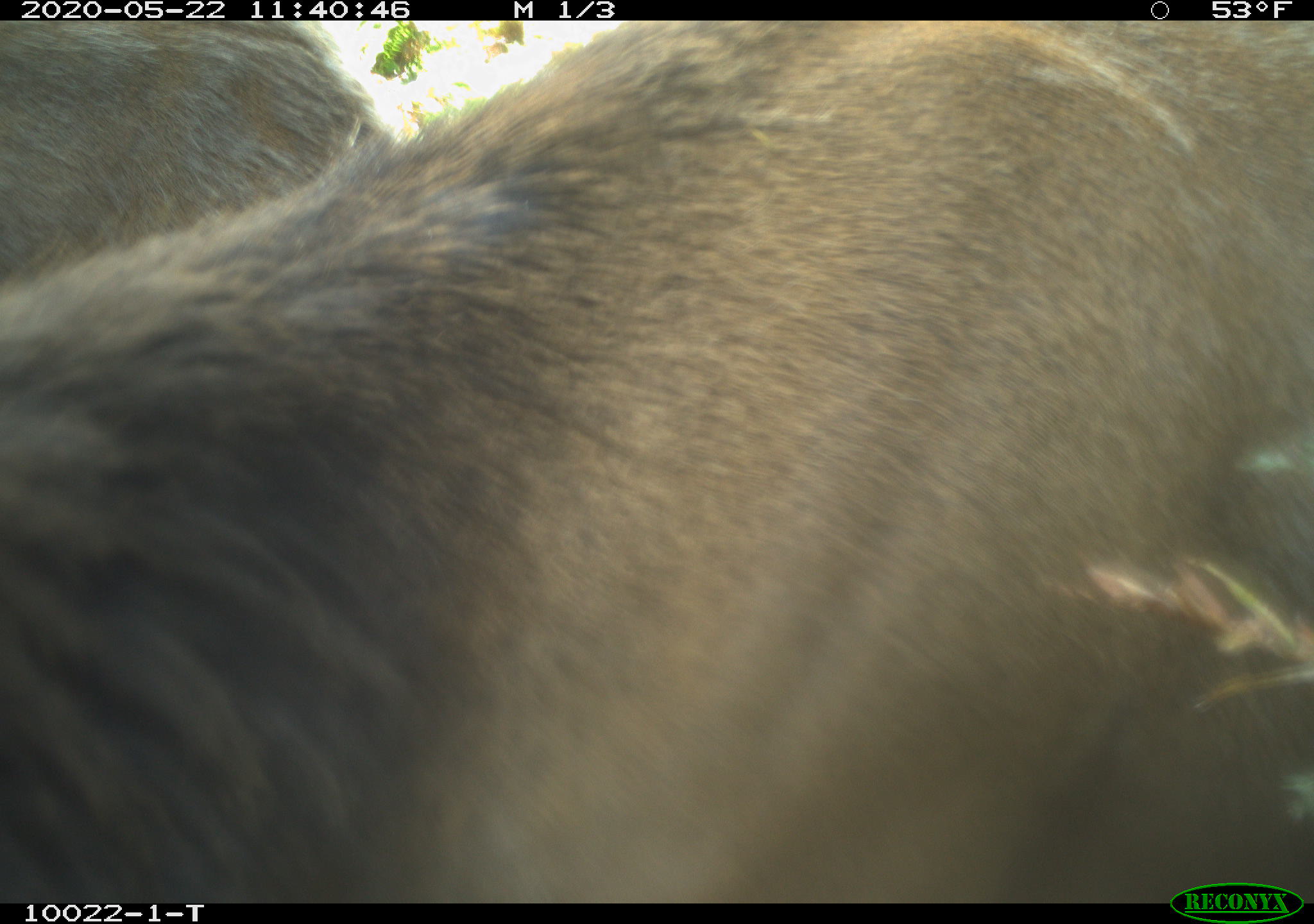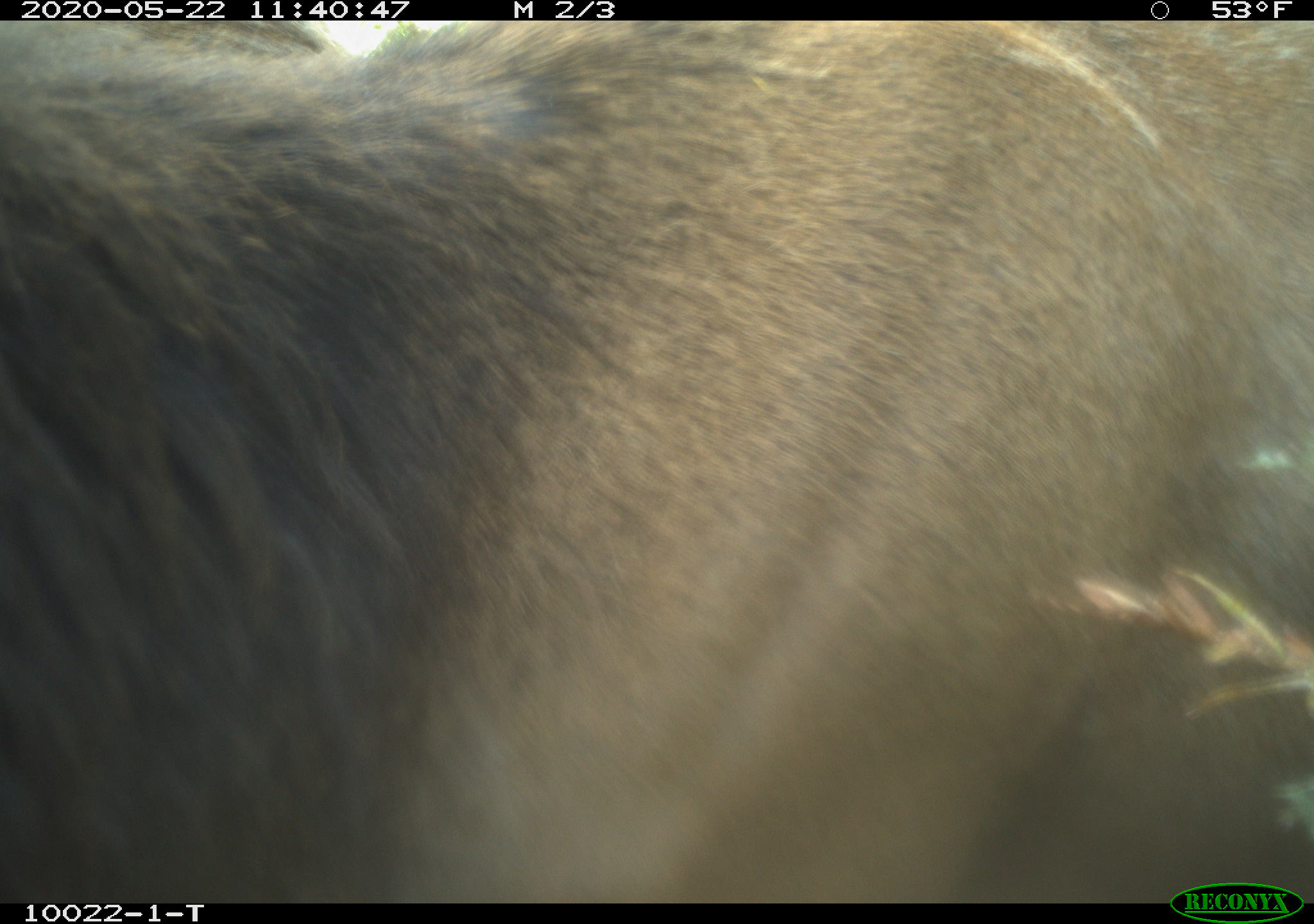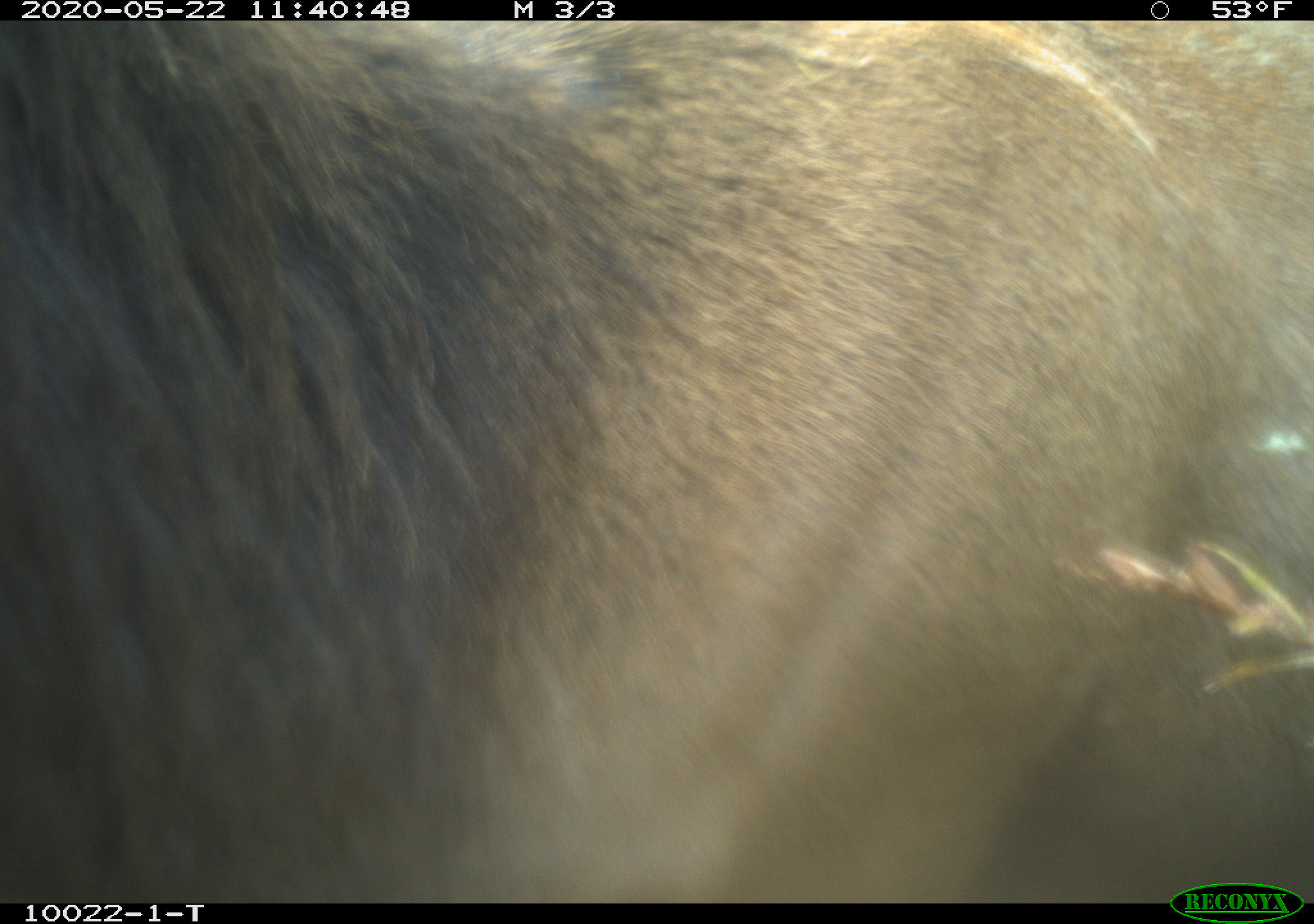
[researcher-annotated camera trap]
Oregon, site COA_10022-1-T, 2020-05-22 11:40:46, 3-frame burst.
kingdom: Animalia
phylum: Chordata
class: Mammalia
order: Artiodactyla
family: Cervidae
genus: Cervus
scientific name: Cervus canadensis roosevelti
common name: roosevelt elk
Roosevelt elk (Cervus canadensis roosevelti).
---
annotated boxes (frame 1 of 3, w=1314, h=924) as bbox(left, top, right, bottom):
roosevelt elk: bbox(0, 24, 1303, 873)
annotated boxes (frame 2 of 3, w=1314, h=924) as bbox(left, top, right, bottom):
roosevelt elk: bbox(0, 22, 1305, 878)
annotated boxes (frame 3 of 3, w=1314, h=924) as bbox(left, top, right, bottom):
roosevelt elk: bbox(0, 24, 1305, 875)